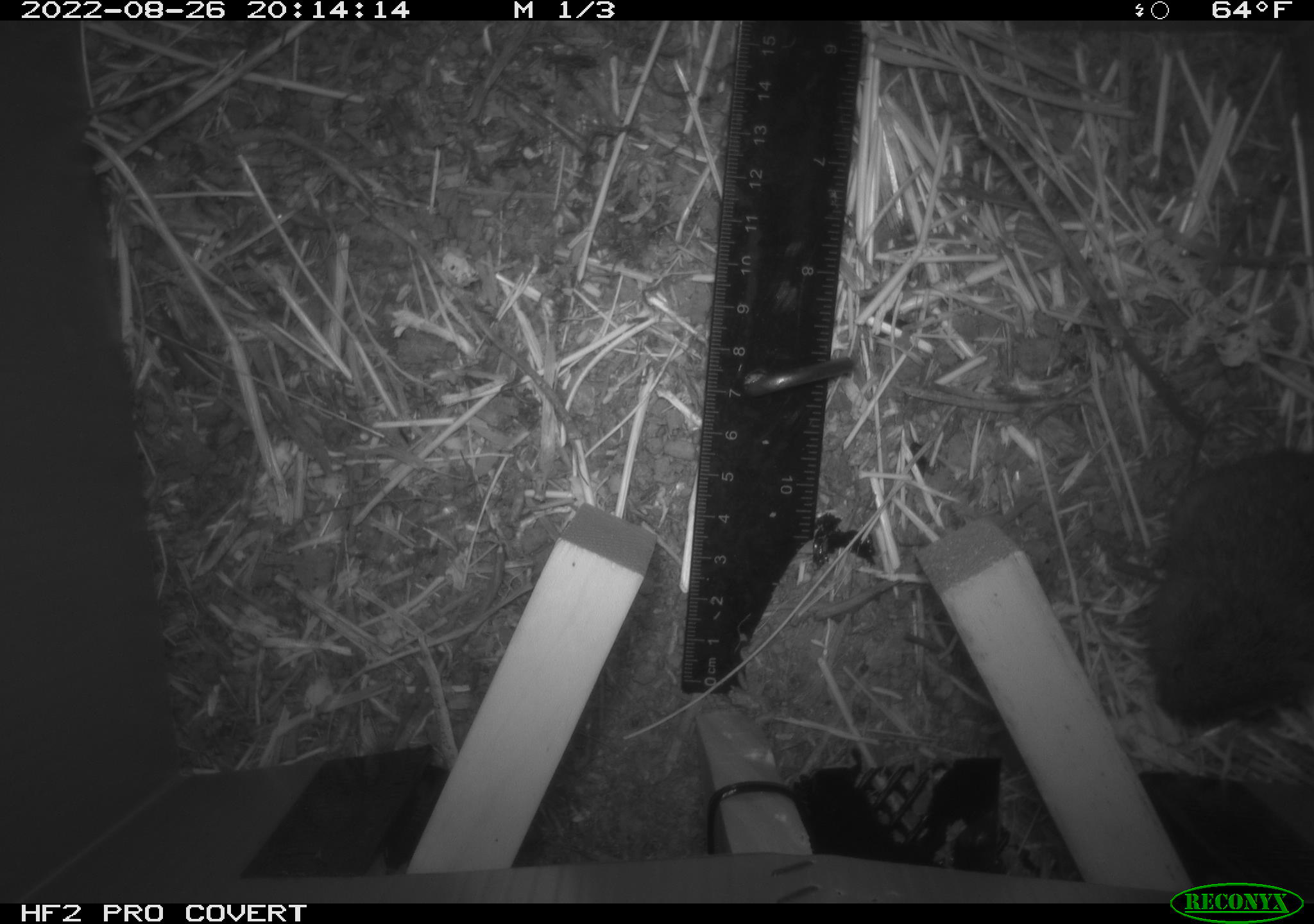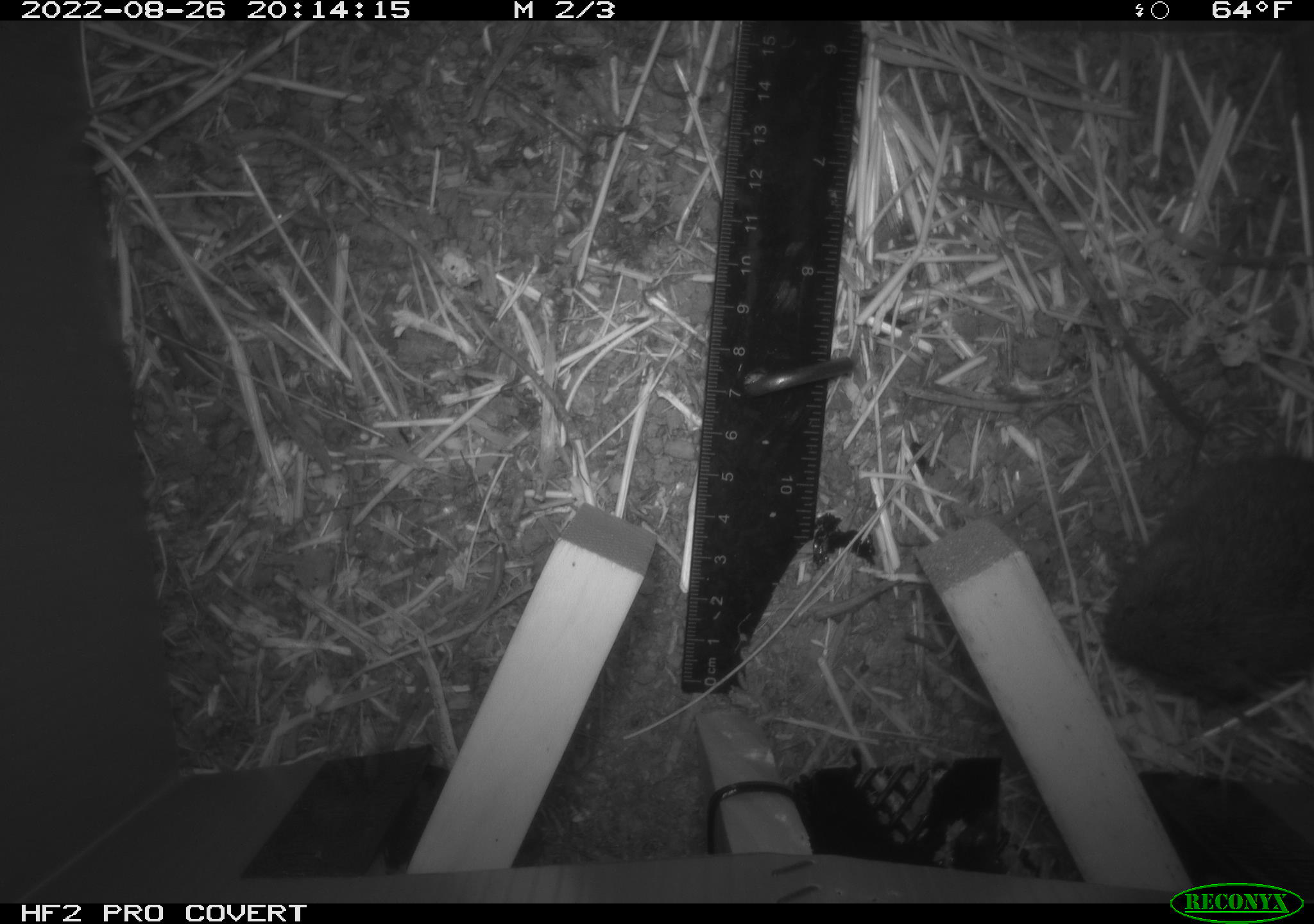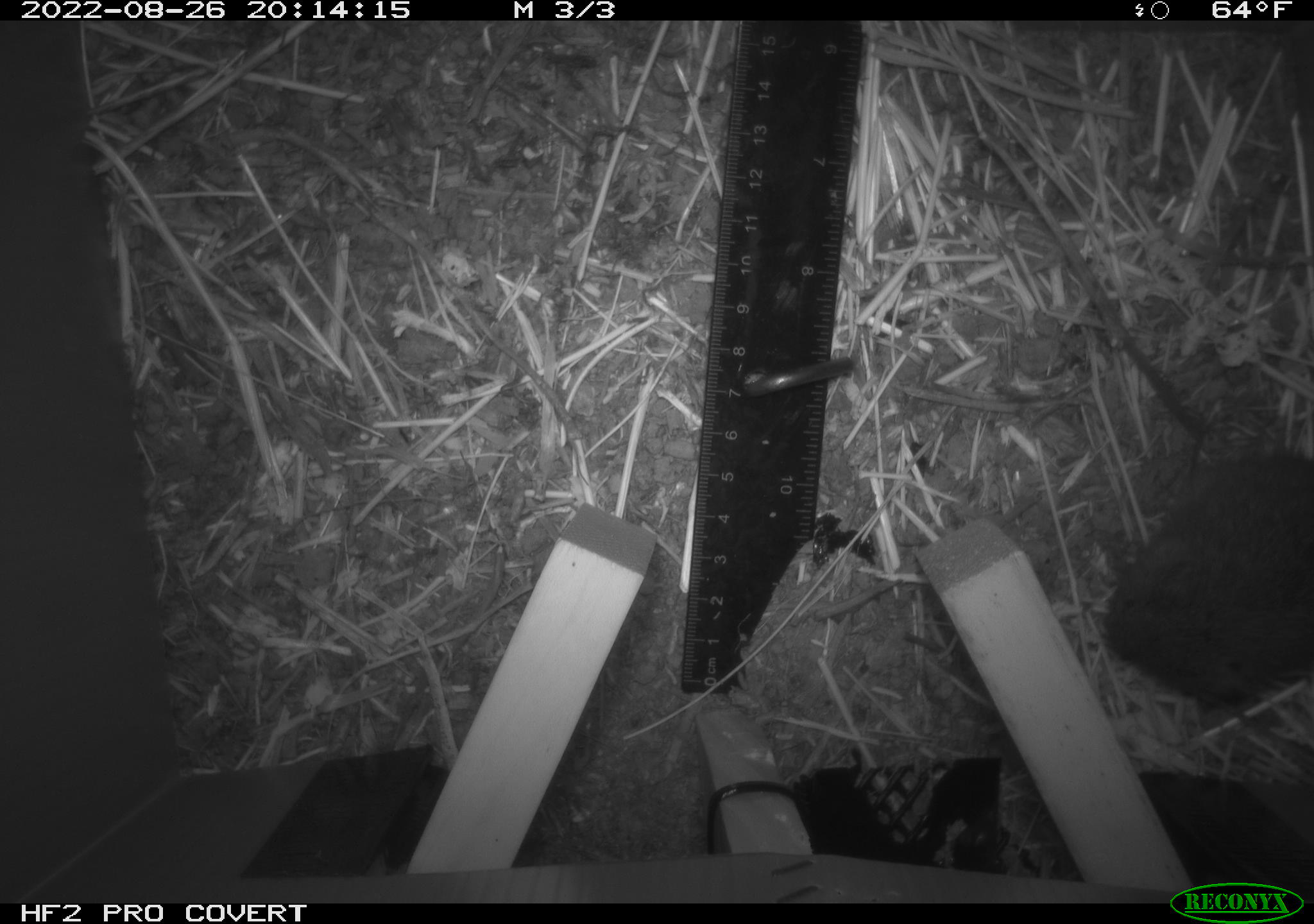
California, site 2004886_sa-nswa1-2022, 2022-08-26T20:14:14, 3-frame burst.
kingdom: Animalia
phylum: Chordata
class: Mammalia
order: Rodentia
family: Cricetidae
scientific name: Cricetidae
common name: hamsters, voles, lemmings, and allies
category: cricetidae family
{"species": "cricetidae family (hamsters, voles, lemmings, and allies) (Cricetidae)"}